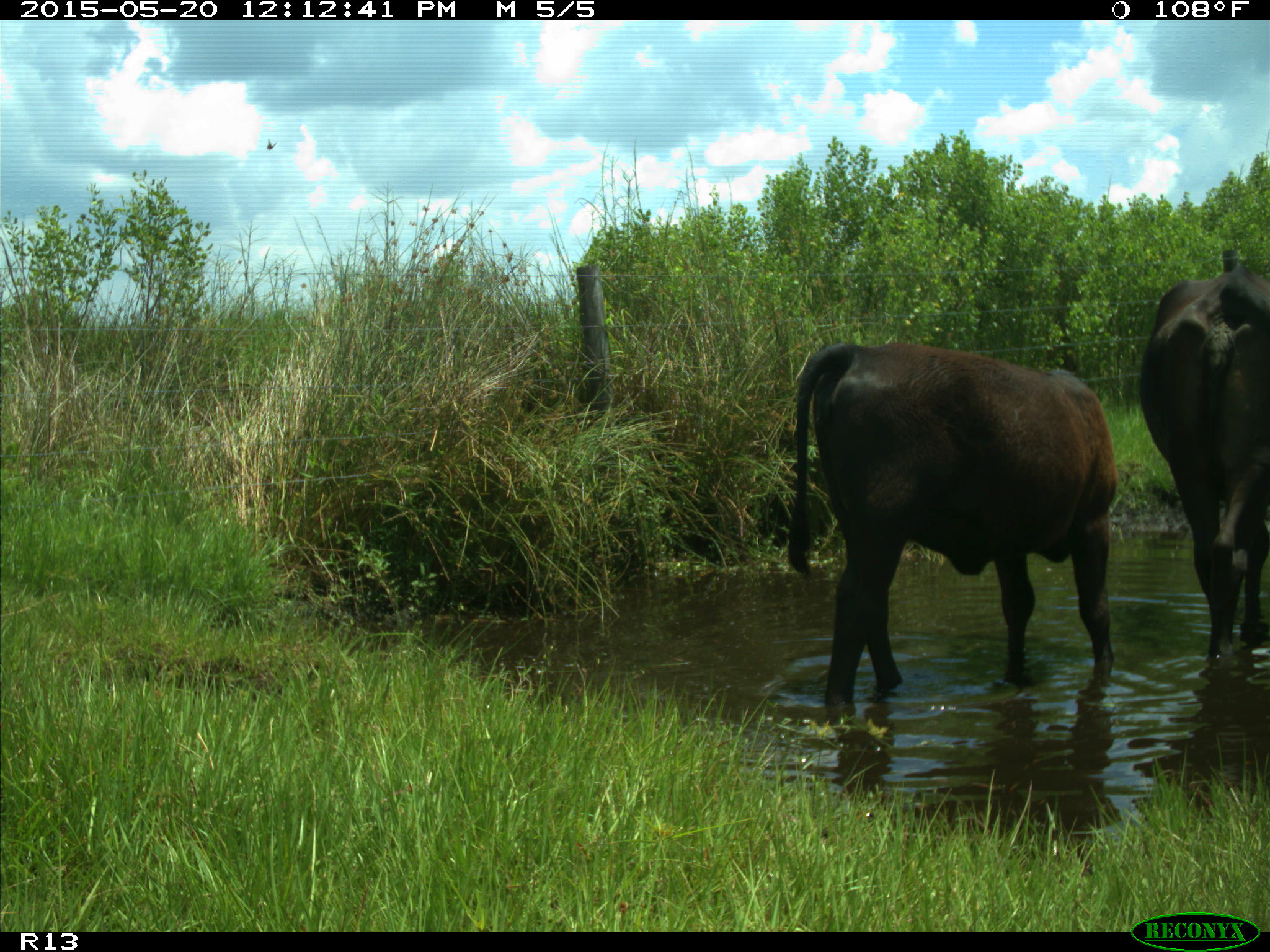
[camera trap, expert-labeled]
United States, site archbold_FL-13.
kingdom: Animalia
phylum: Chordata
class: Mammalia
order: Artiodactyla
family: Bovidae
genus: Bos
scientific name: Bos taurus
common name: domestic cow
Bos taurus (domestic cow).